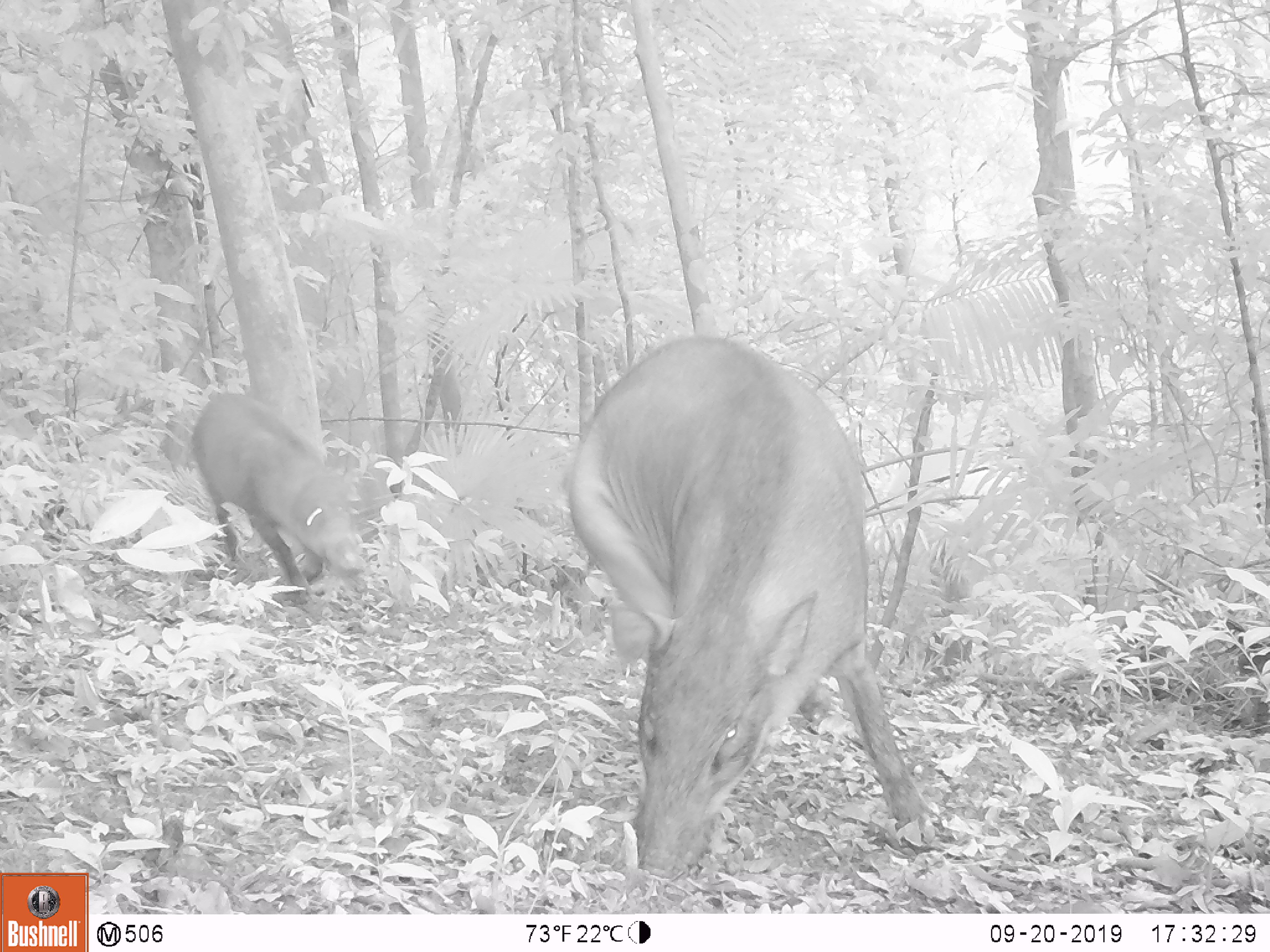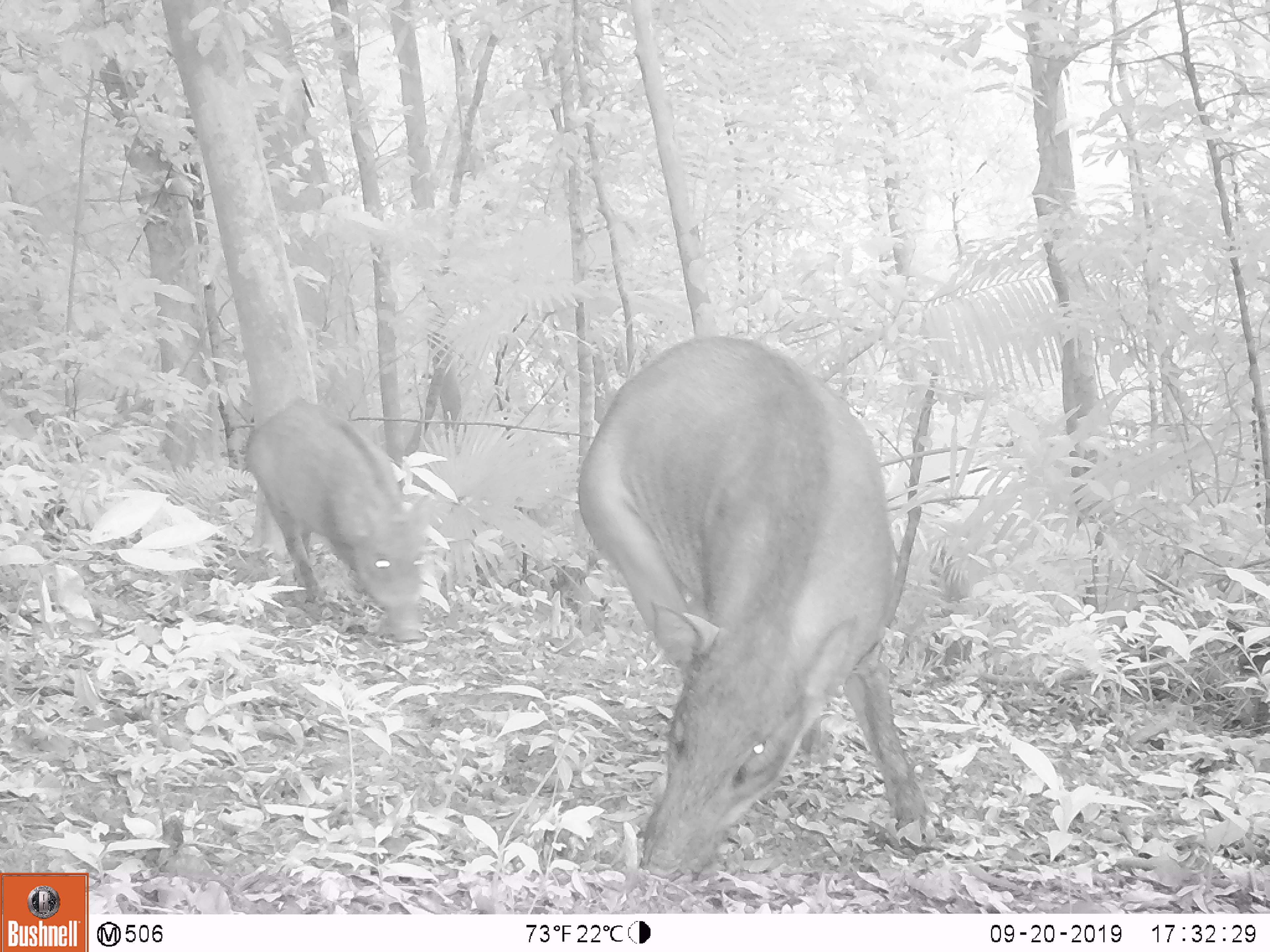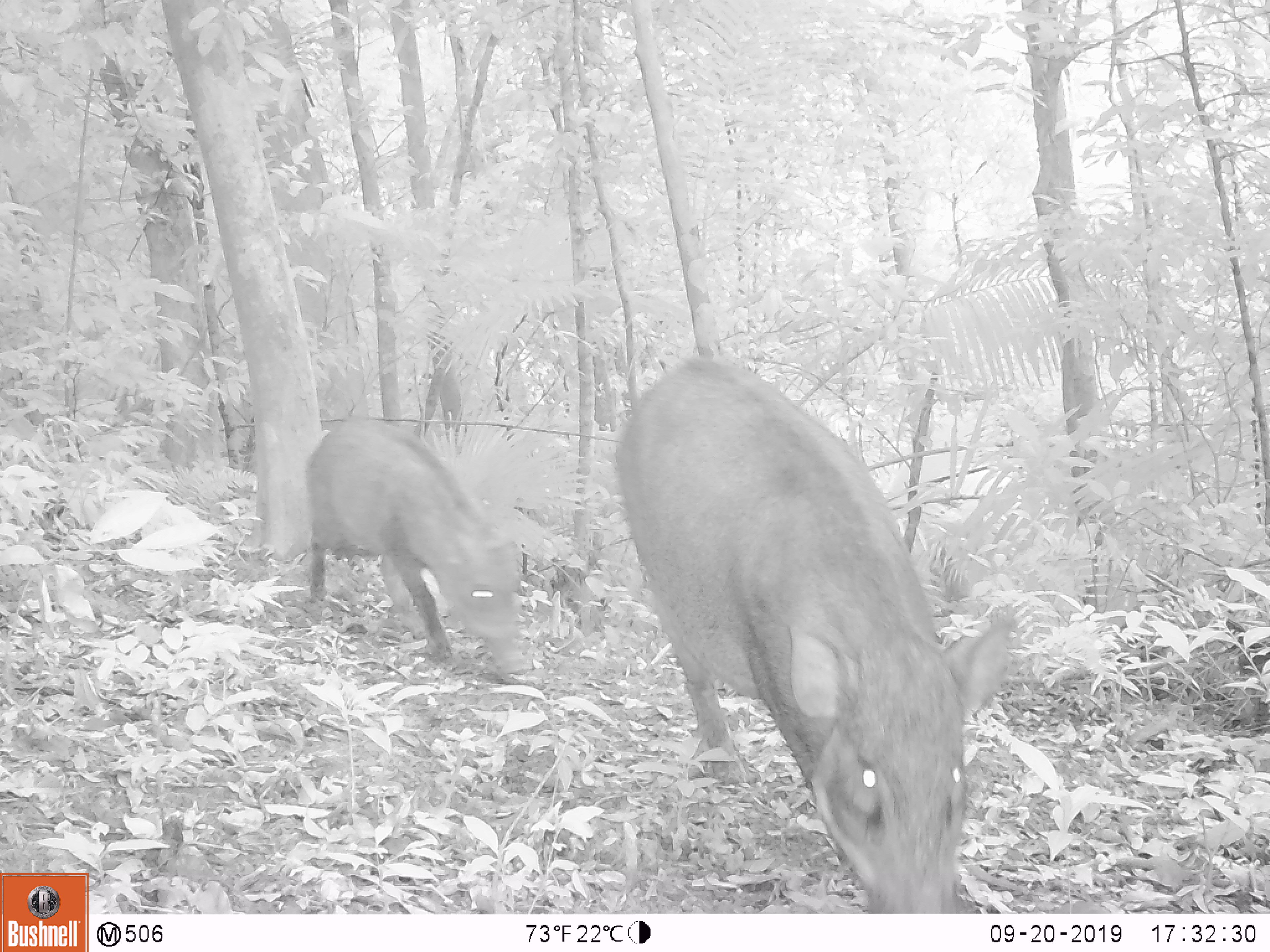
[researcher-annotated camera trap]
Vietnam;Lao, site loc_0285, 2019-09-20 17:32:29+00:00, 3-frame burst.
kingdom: Animalia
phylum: Chordata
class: Mammalia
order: Artiodactyla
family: Suidae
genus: Sus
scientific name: Sus scrofa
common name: eurasian wild pig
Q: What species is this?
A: Eurasian wild pig (Sus scrofa).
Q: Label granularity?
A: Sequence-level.